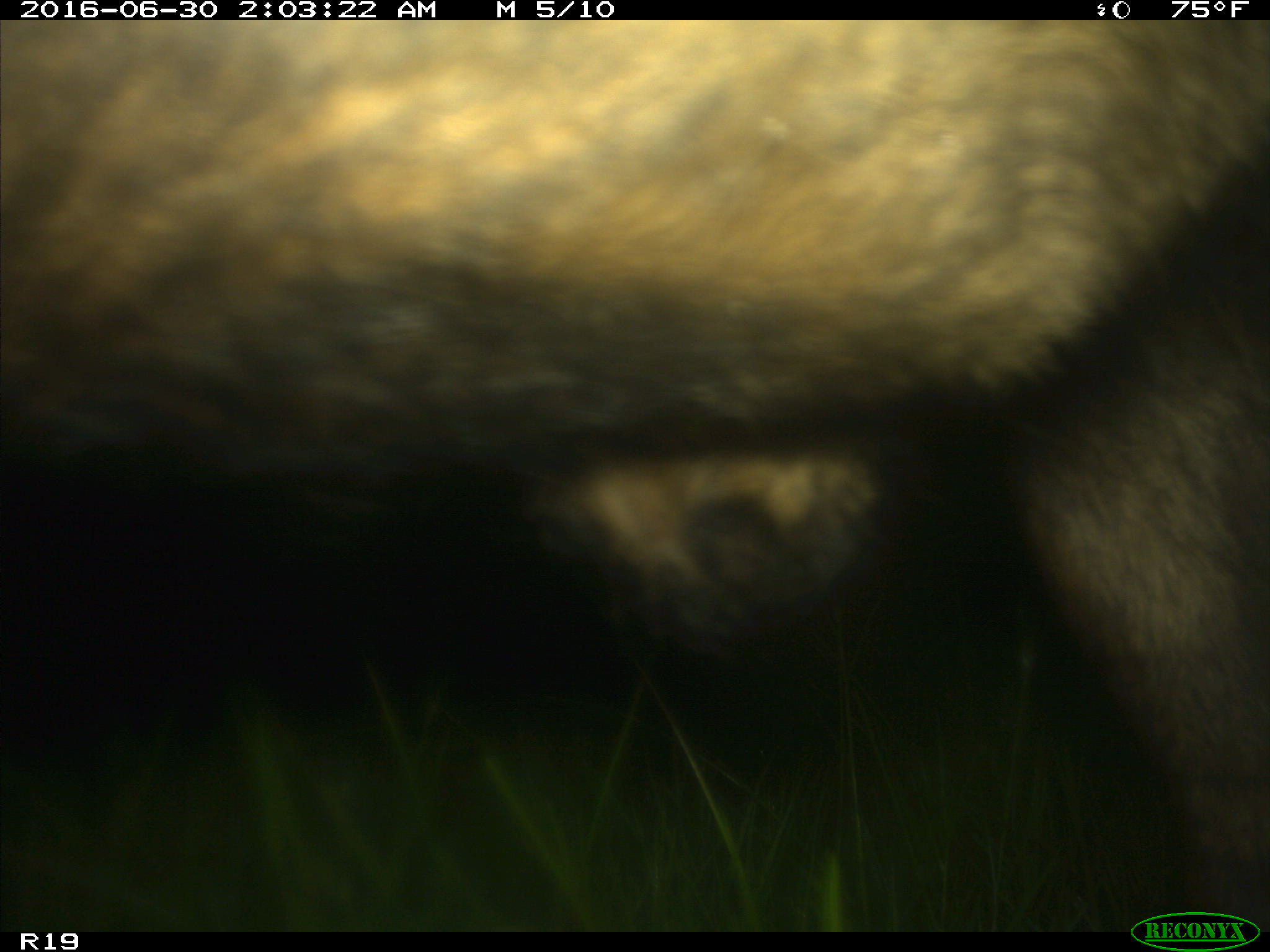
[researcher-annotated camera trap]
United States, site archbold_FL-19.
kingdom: Animalia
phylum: Chordata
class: Mammalia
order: Artiodactyla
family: Bovidae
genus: Bos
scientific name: Bos taurus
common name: domestic cow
Bos taurus (domestic cow).